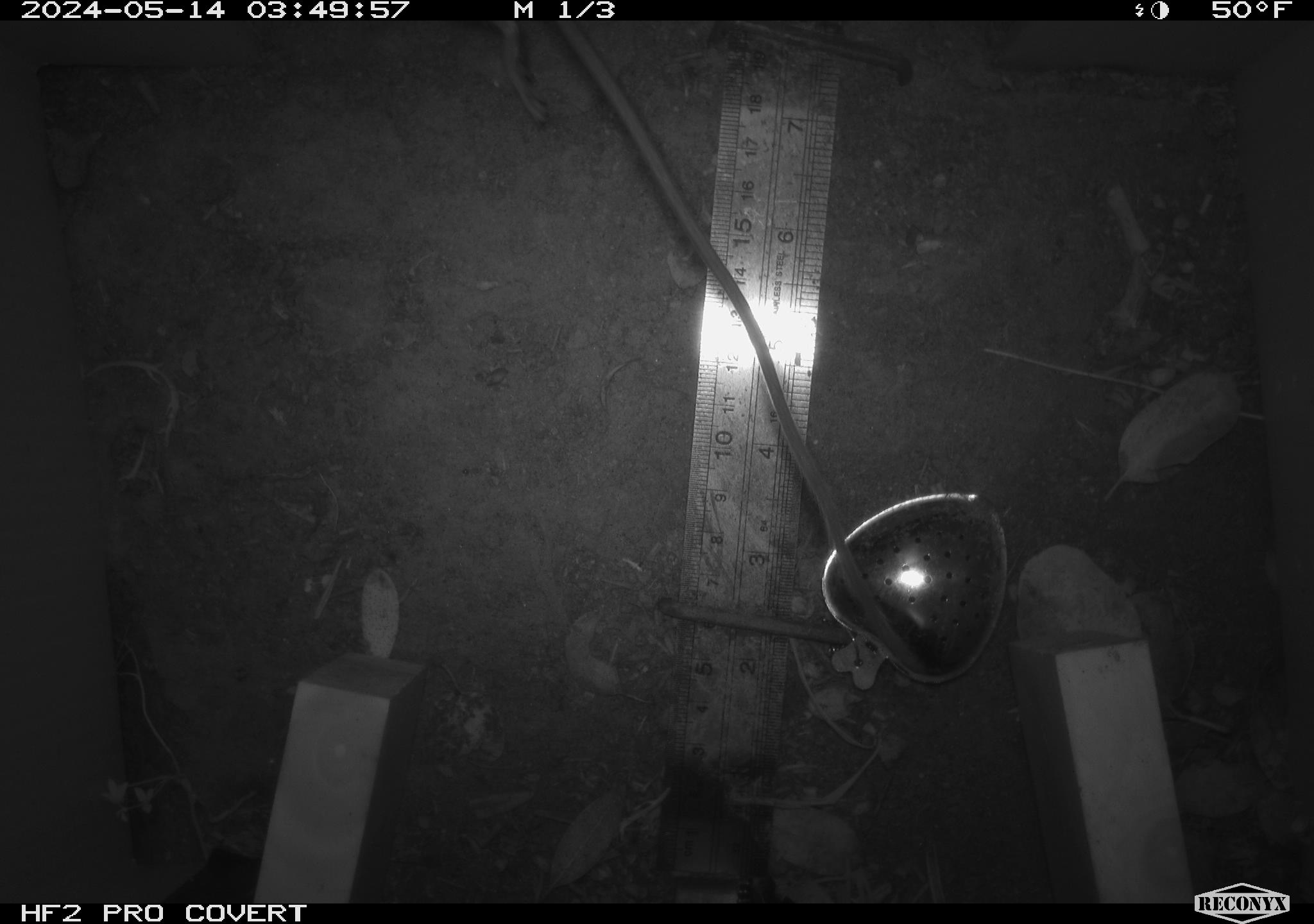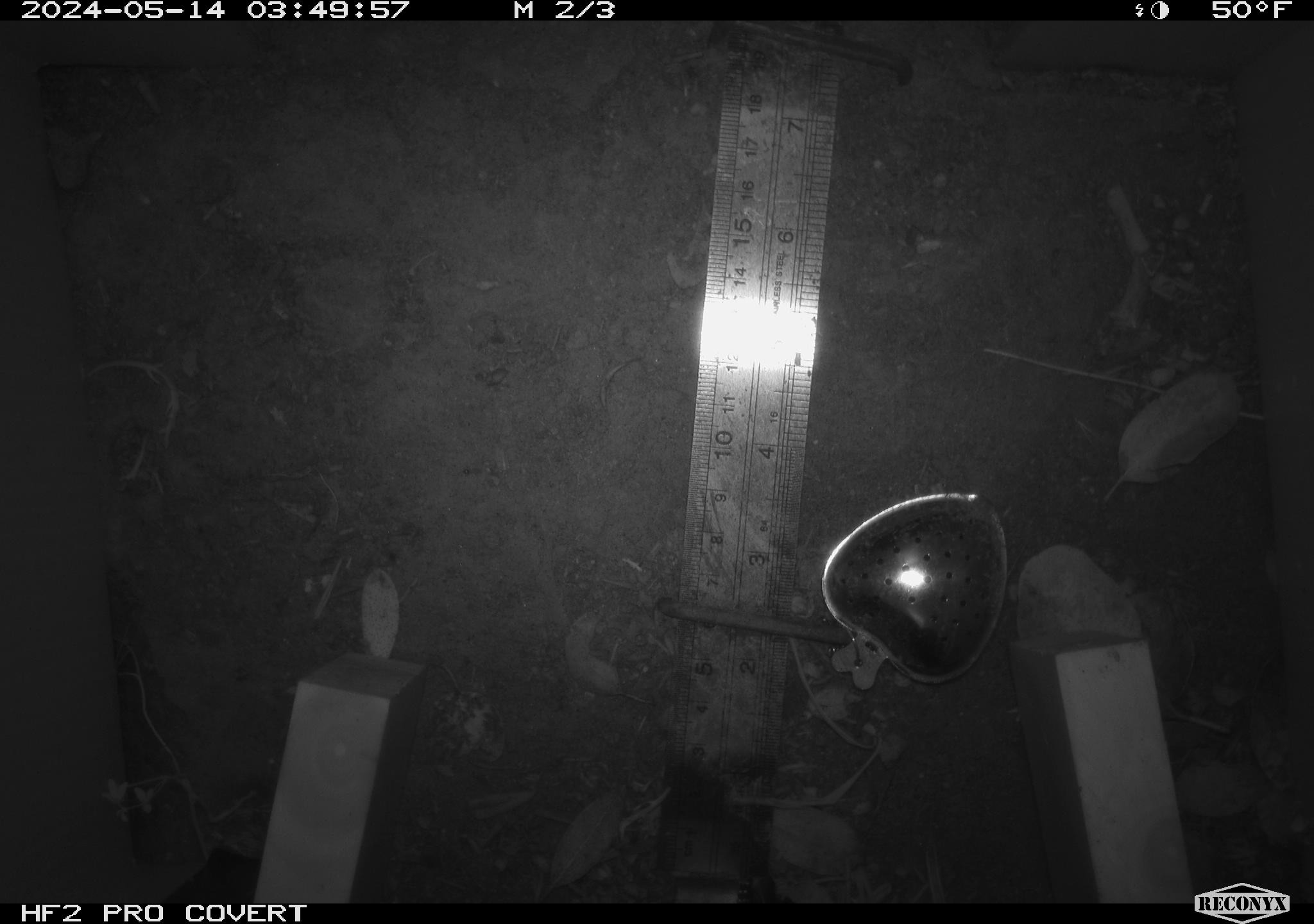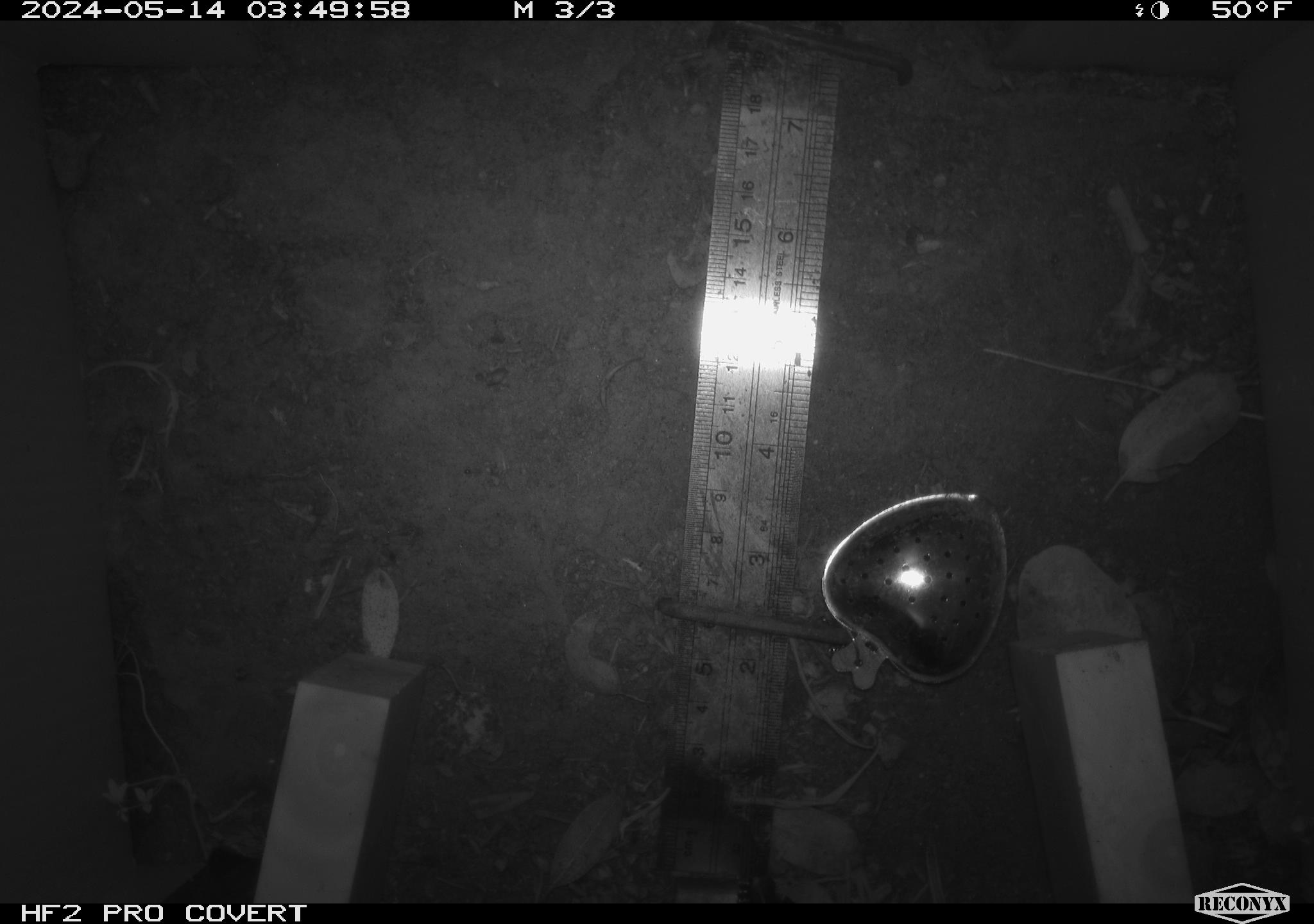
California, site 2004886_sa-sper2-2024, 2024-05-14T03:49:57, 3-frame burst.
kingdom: Animalia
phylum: Chordata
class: Mammalia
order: Rodentia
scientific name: Rodentia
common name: mouse species